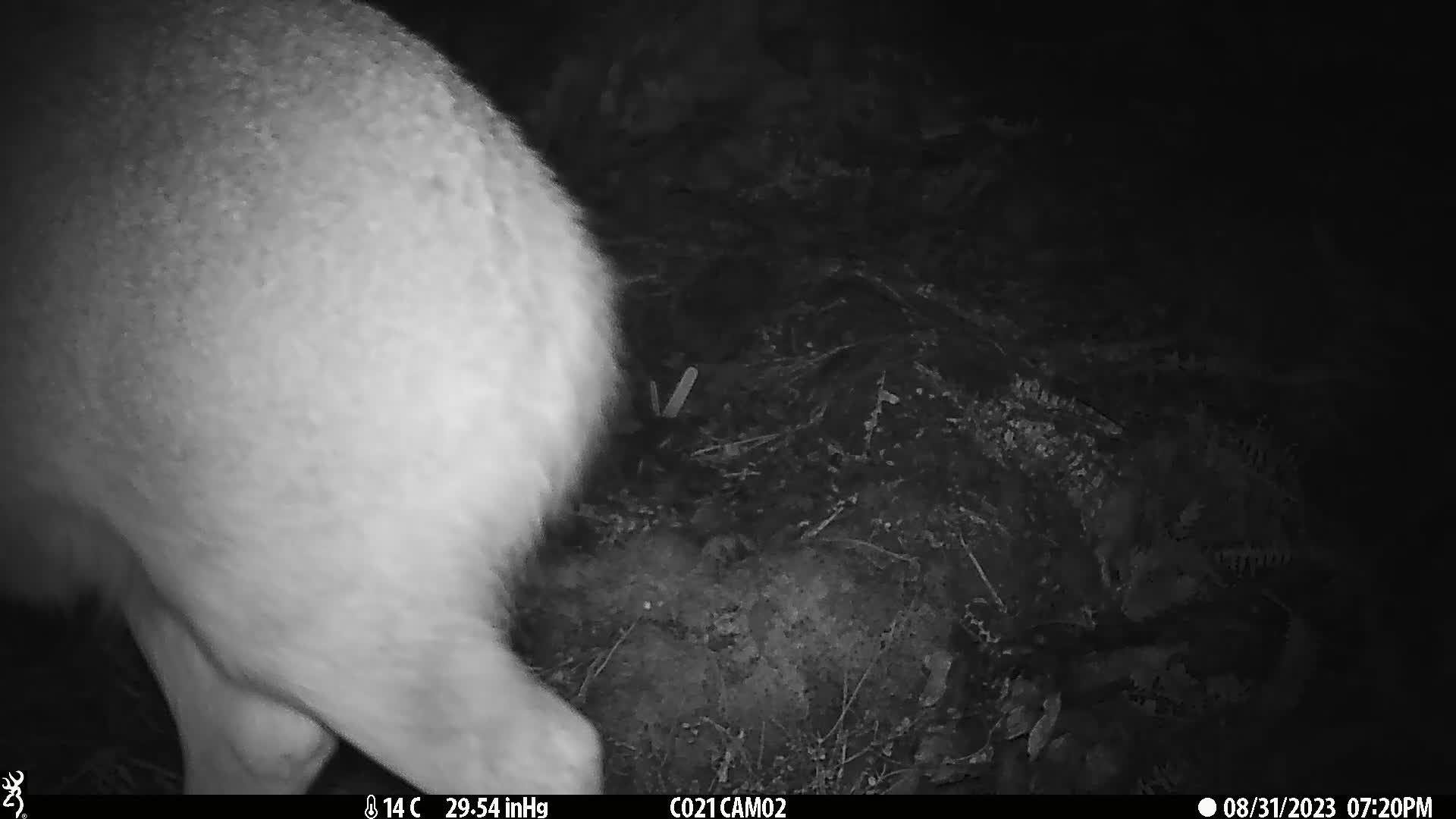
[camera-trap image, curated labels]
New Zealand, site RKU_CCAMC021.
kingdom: Animalia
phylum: Chordata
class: Mammalia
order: Artiodactyla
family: Cervidae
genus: Odocoileus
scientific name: Odocoileus virginianus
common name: white-tailed deer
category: white tailed deer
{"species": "white tailed deer (white-tailed deer) (Odocoileus virginianus)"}